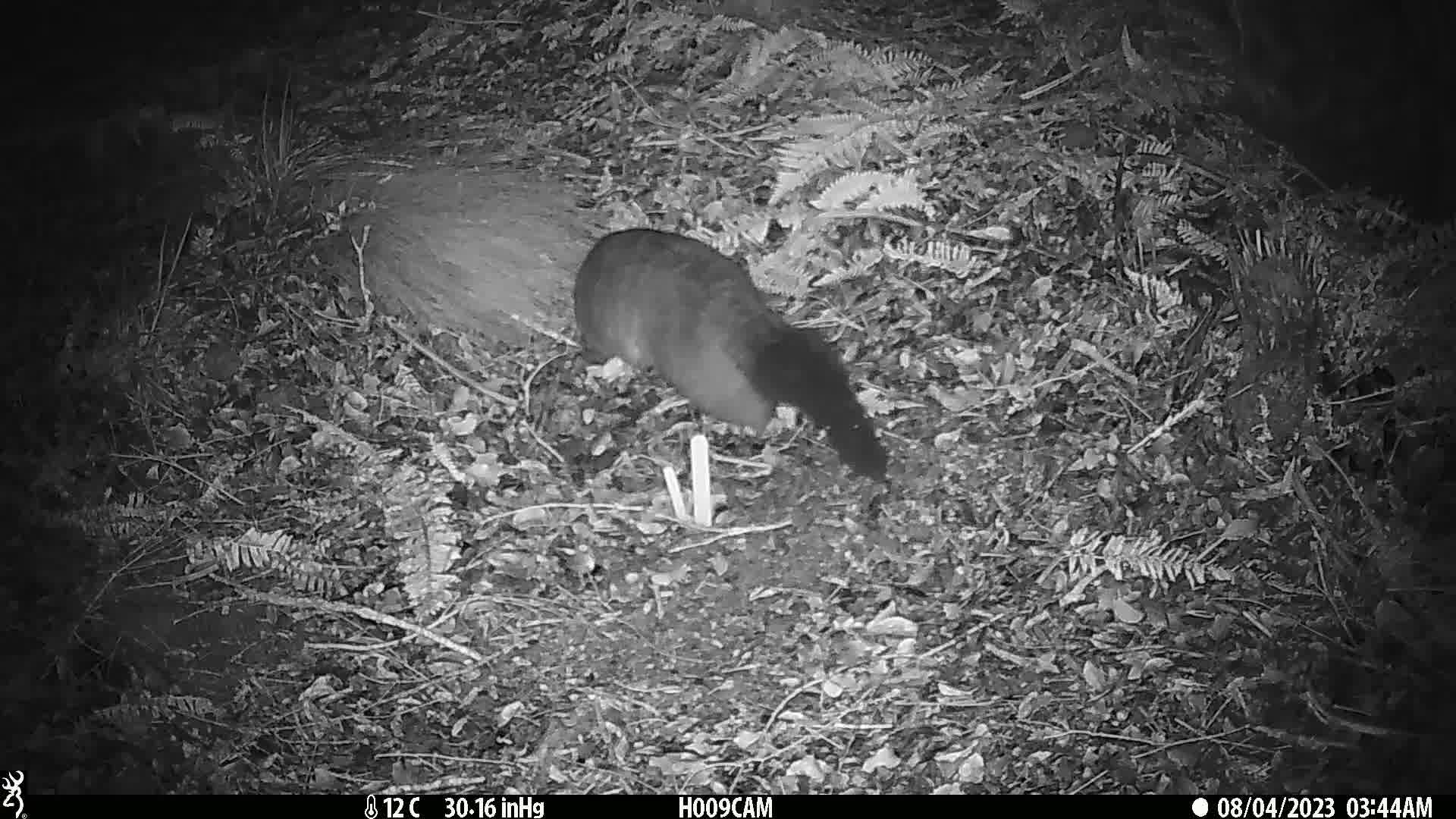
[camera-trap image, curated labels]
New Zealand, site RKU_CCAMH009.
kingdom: Animalia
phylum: Chordata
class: Mammalia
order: Diprotodontia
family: Phalangeridae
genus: Trichosurus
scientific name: Trichosurus vulpecula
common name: common brushtail possum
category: possum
Possum (common brushtail possum) (Trichosurus vulpecula).